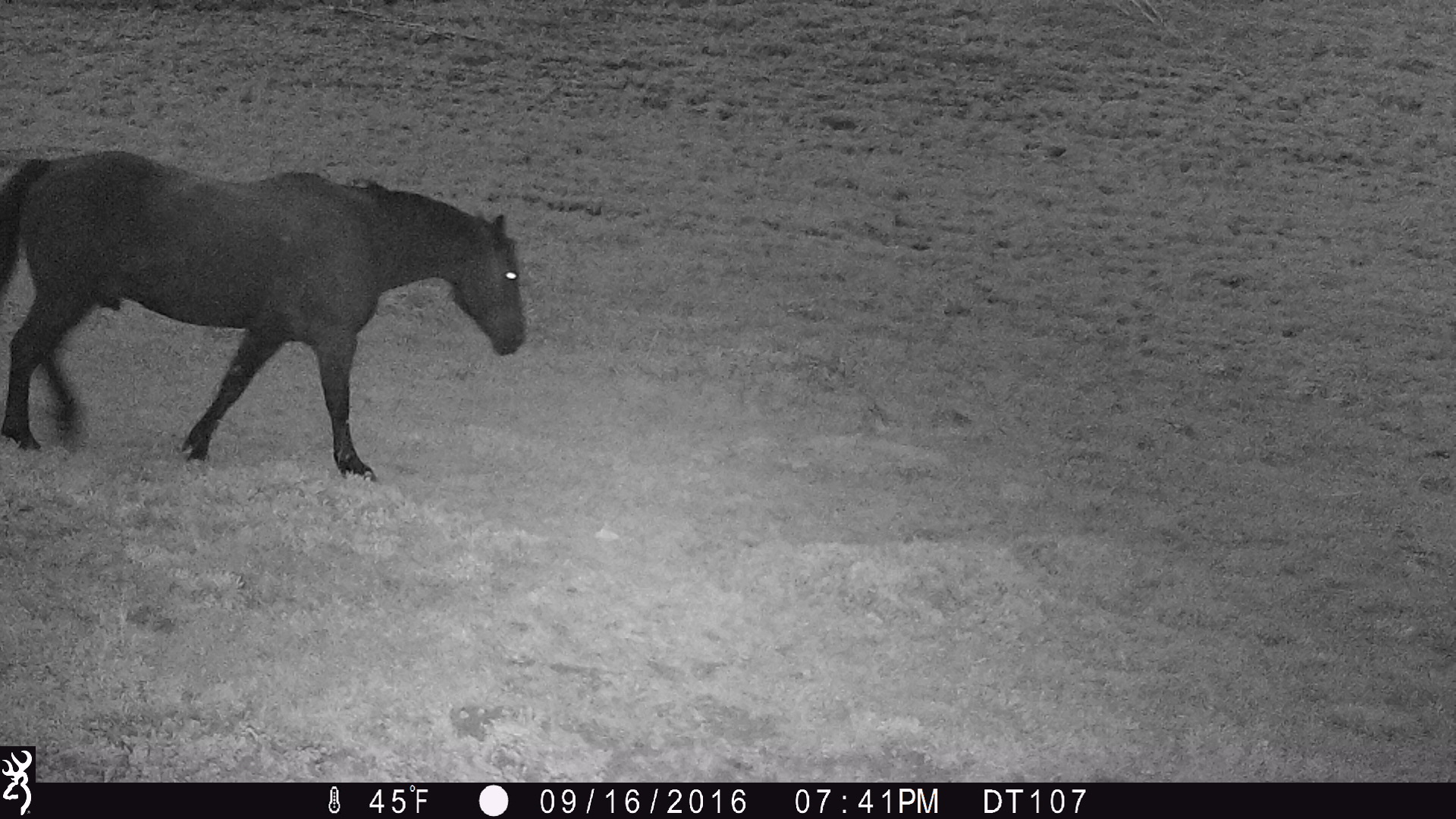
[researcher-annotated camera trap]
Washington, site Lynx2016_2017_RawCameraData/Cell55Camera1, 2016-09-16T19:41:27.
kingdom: Animalia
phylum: Chordata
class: Mammalia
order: Perissodactyla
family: Equidae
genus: Equus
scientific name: Equus caballus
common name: domestic horse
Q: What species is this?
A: Domestic horse (Equus caballus).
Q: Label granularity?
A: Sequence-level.